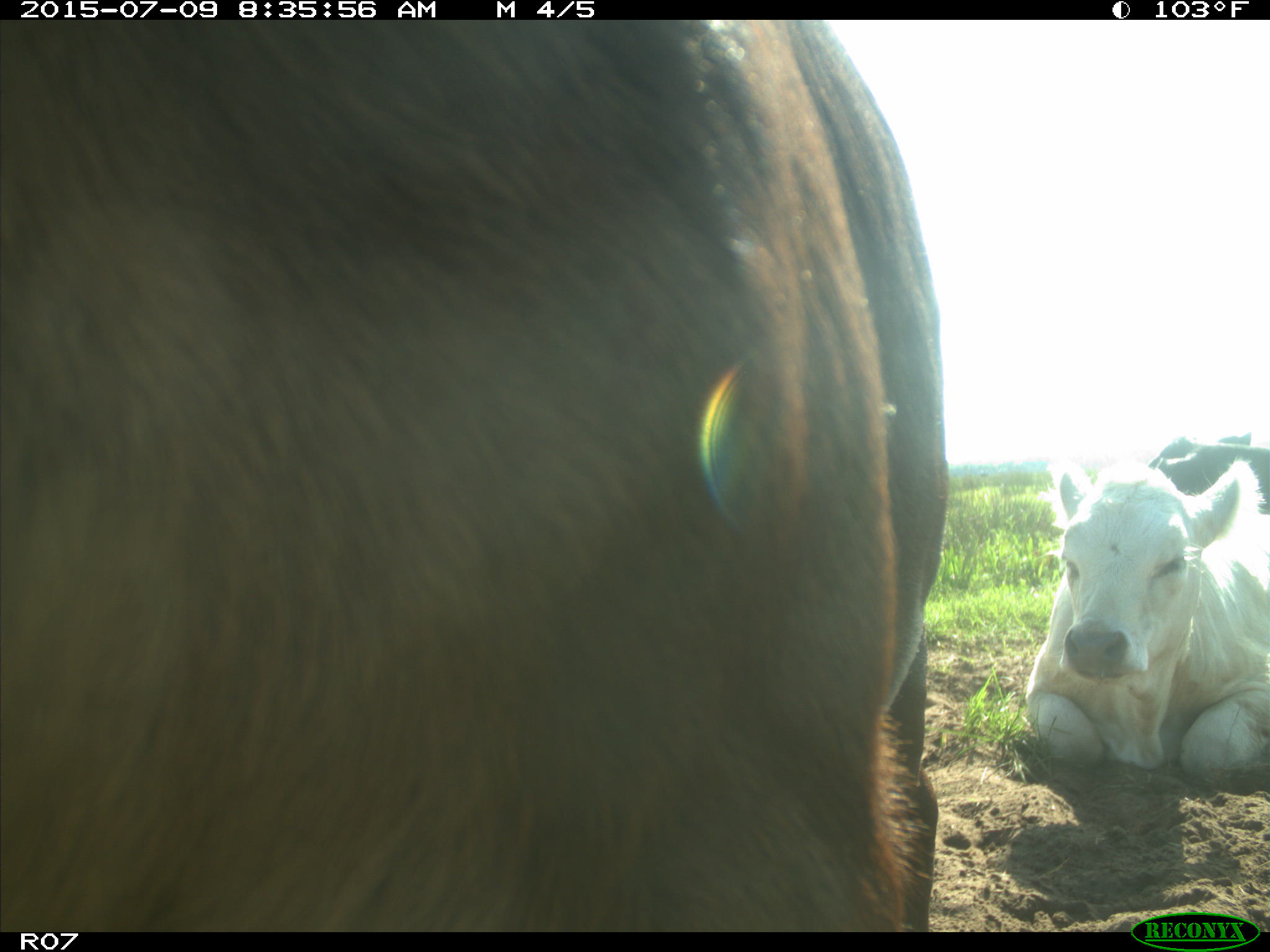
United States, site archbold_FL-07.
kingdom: Animalia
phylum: Chordata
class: Mammalia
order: Artiodactyla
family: Bovidae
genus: Bos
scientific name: Bos taurus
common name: domestic cow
Bos taurus (domestic cow).